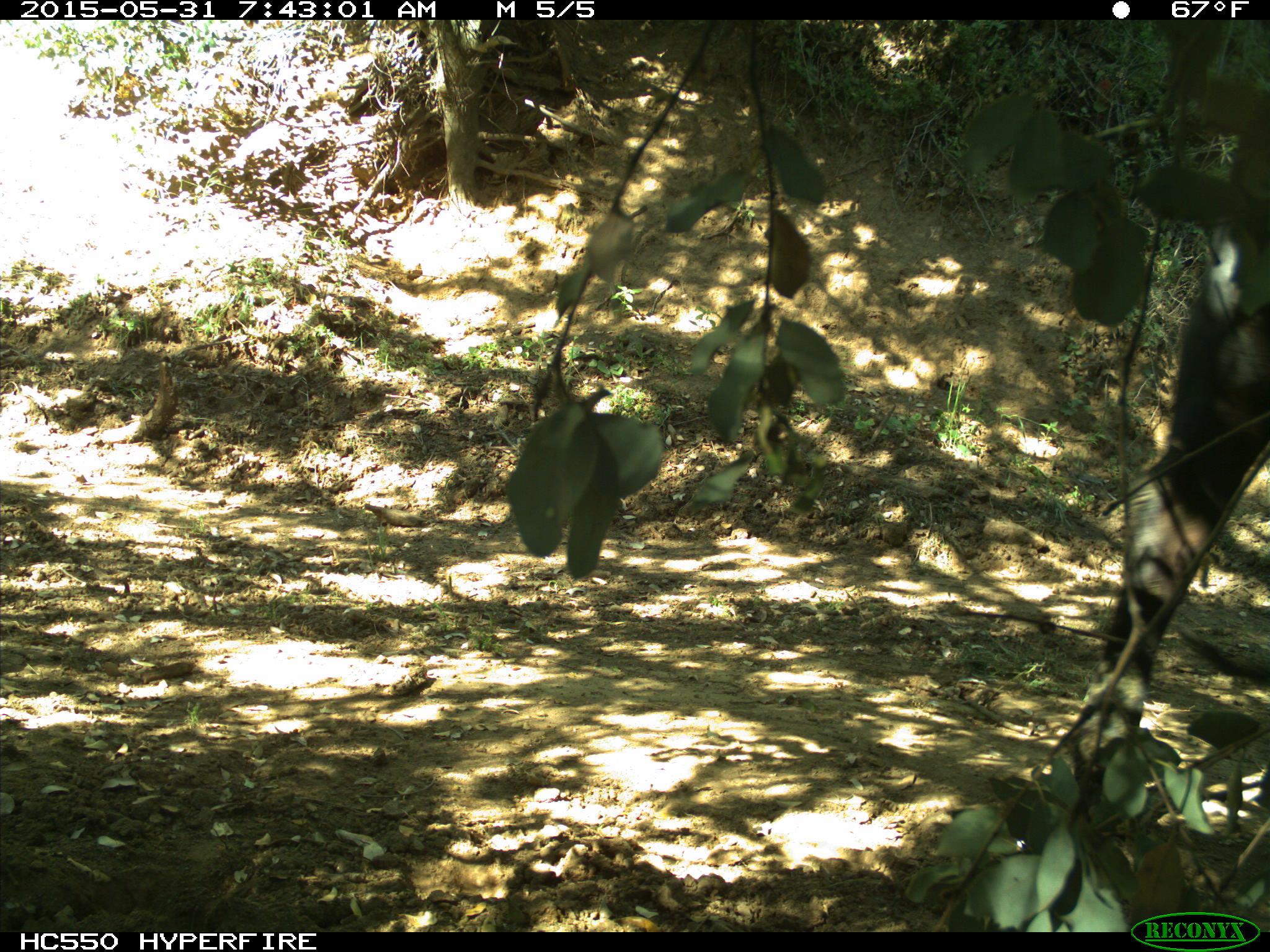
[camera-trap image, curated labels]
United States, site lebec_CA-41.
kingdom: Animalia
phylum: Chordata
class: Mammalia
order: Artiodactyla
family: Bovidae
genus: Bos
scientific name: Bos taurus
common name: domestic cow